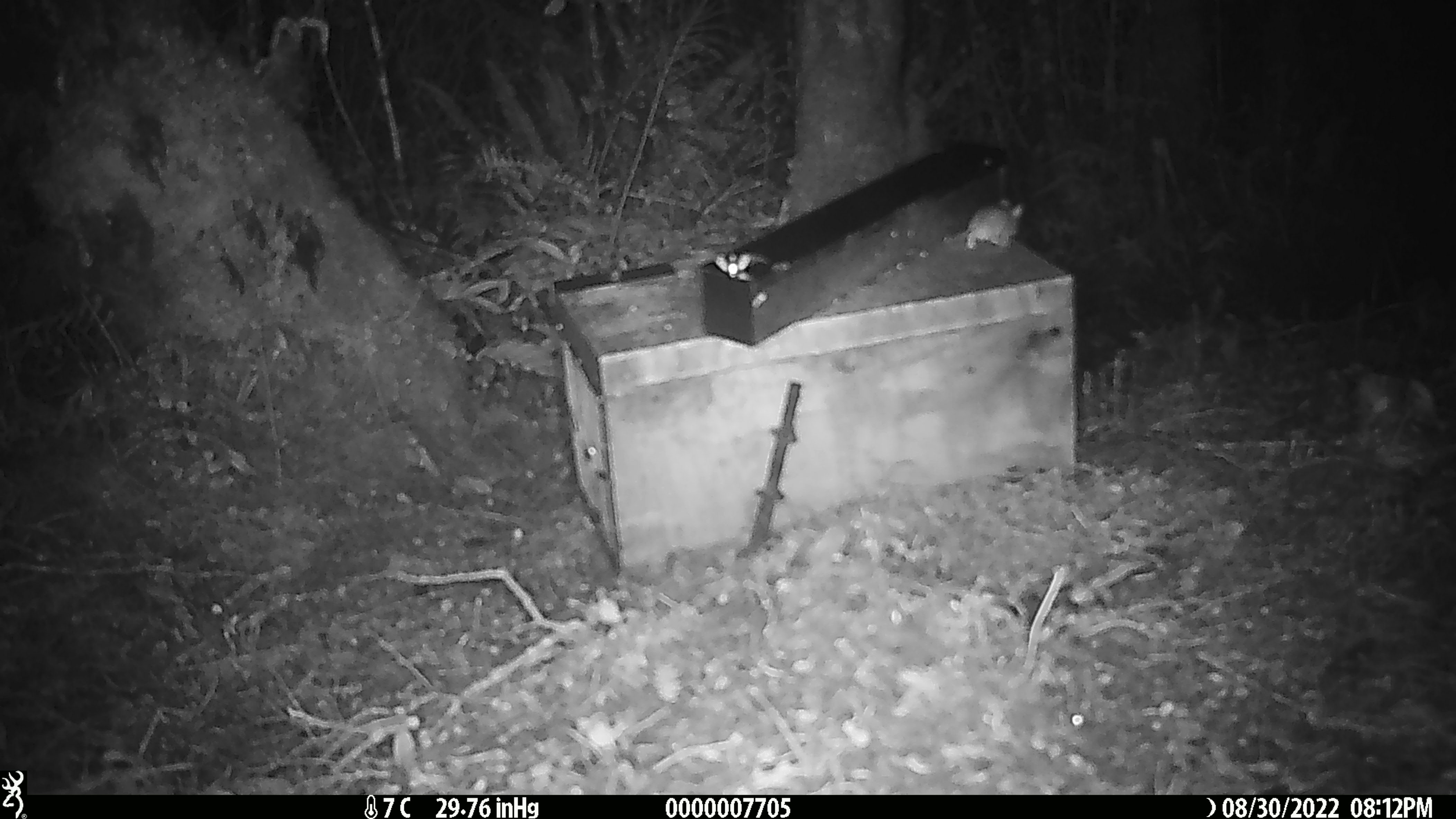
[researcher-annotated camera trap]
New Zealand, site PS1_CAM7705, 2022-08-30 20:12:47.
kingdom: Animalia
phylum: Chordata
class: Mammalia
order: Rodentia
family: Muridae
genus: Mus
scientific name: Mus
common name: mouse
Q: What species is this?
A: Mouse (Mus).